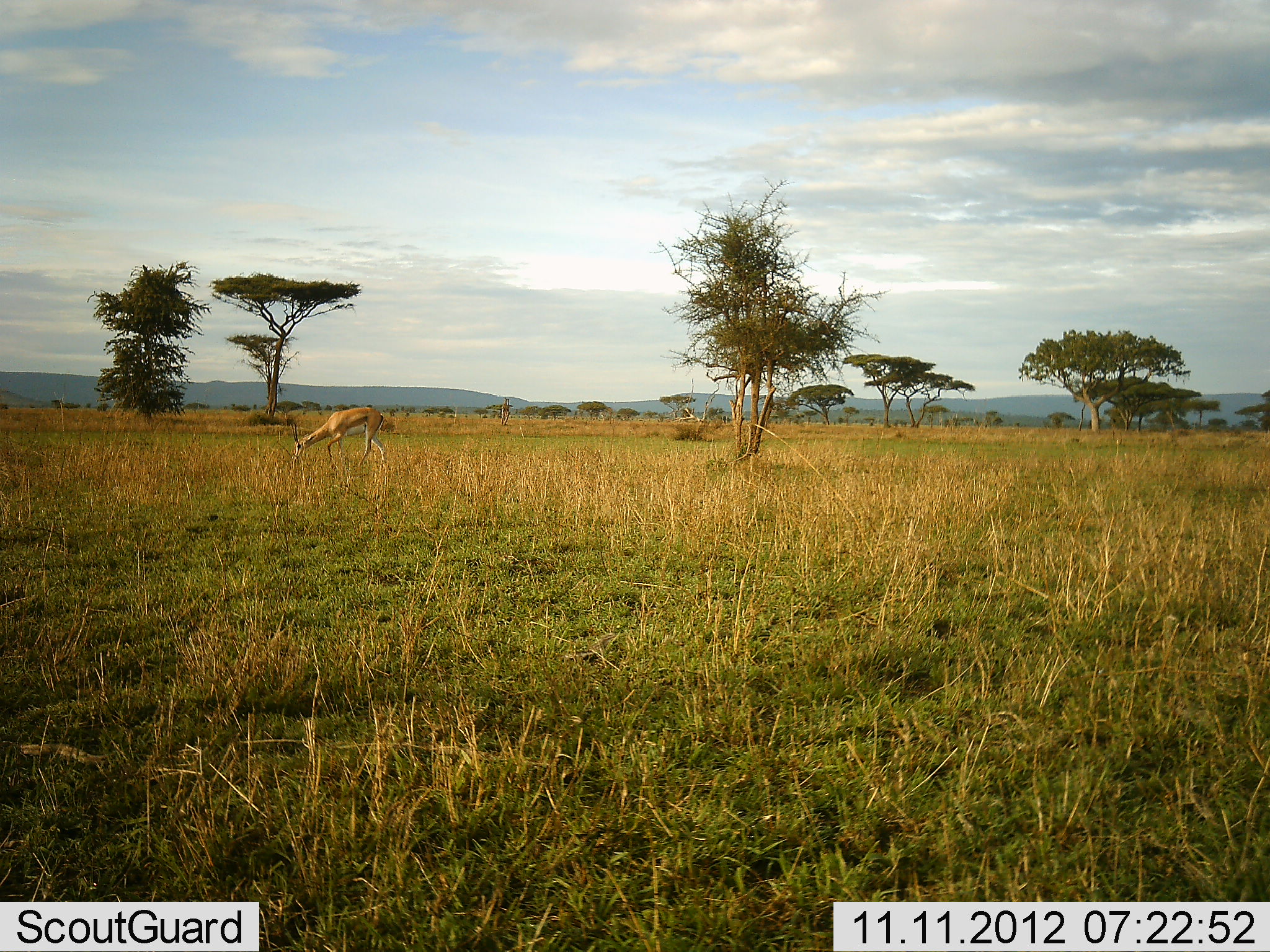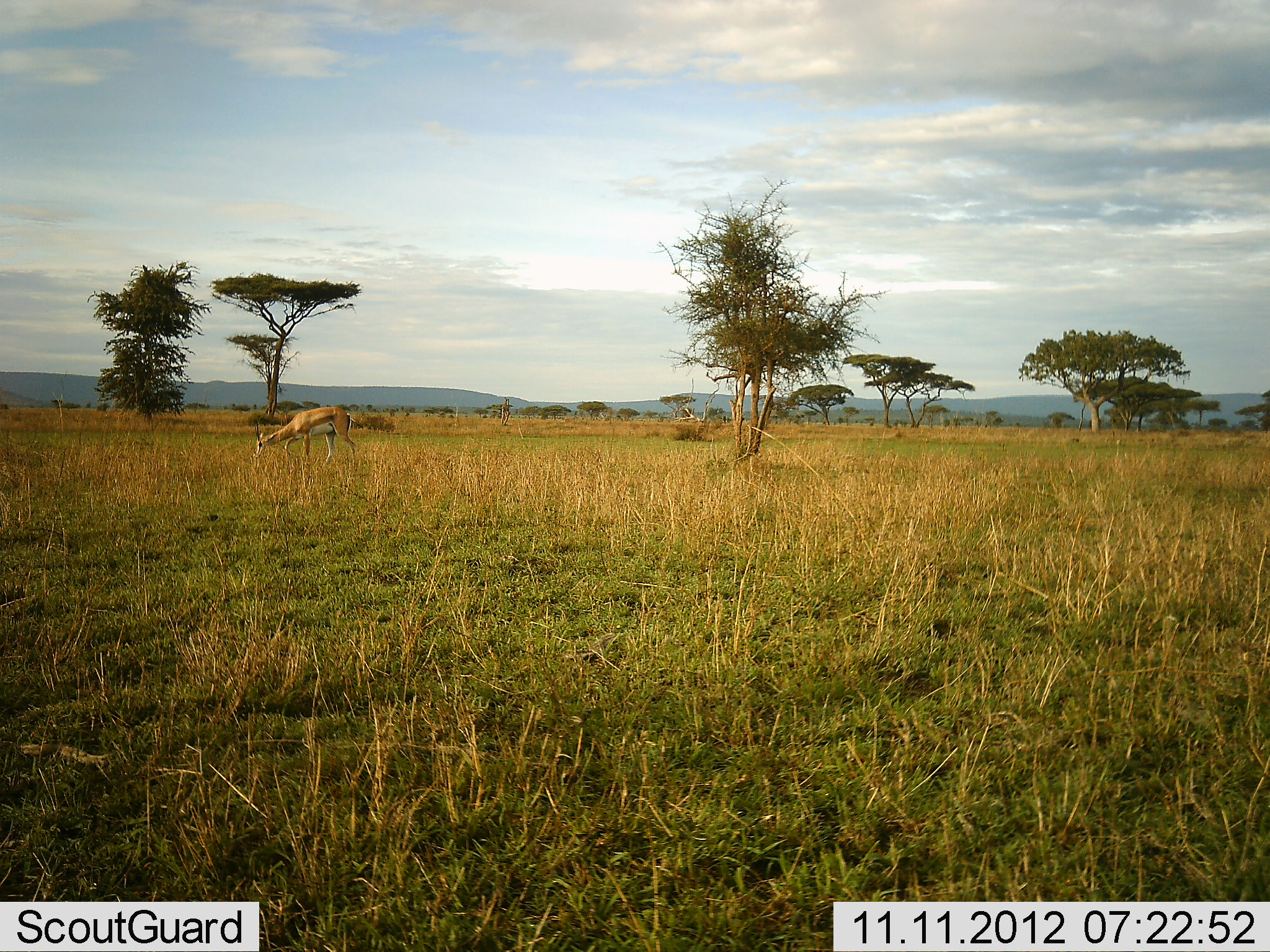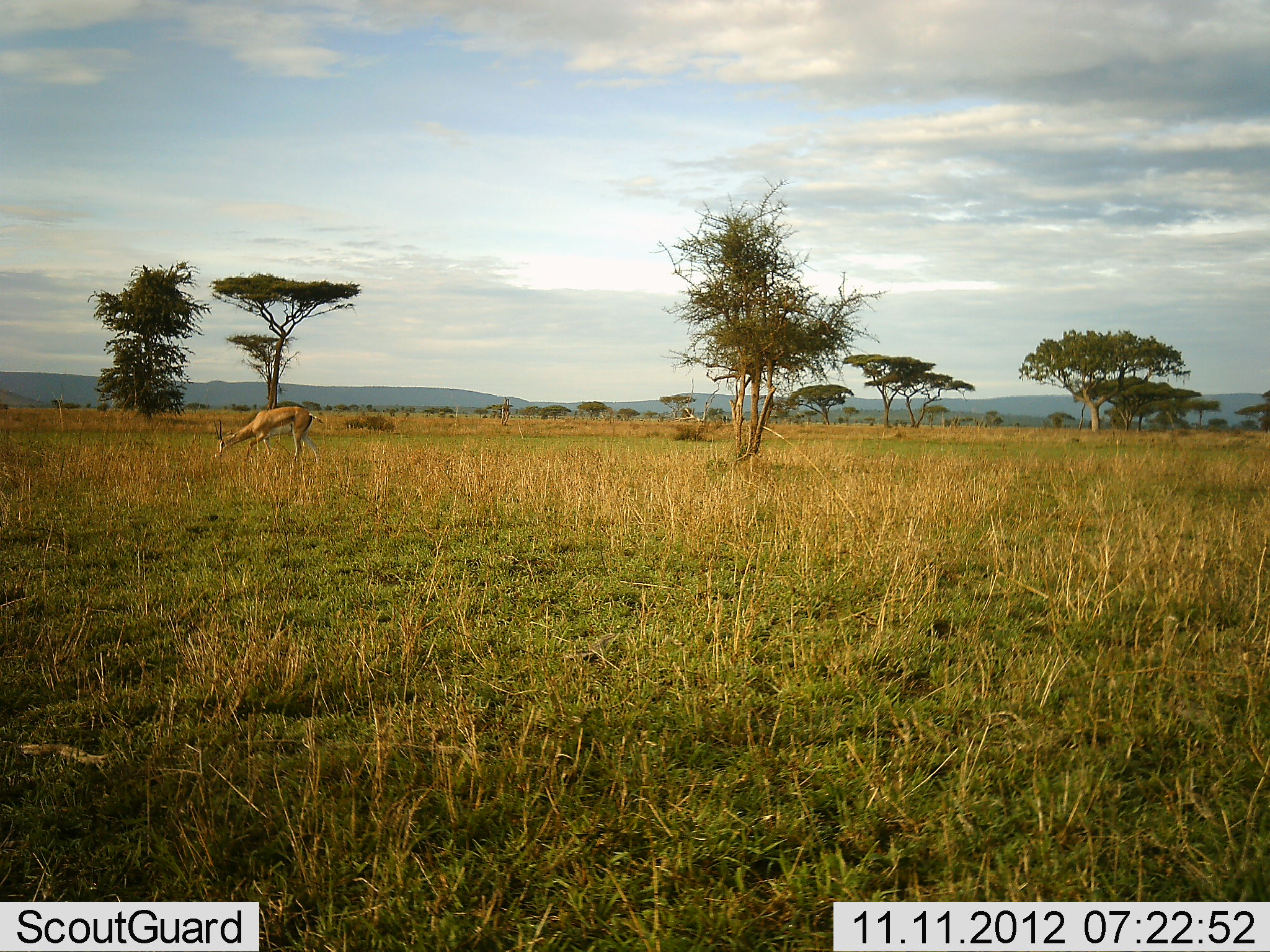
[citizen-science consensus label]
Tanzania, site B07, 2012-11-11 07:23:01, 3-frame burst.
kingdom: Animalia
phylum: Chordata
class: Mammalia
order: Artiodactyla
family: Bovidae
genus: Nanger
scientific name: Nanger granti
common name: grant's gazelle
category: gazellegrants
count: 1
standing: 10%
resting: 0%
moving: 60%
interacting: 0%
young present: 0%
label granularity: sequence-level